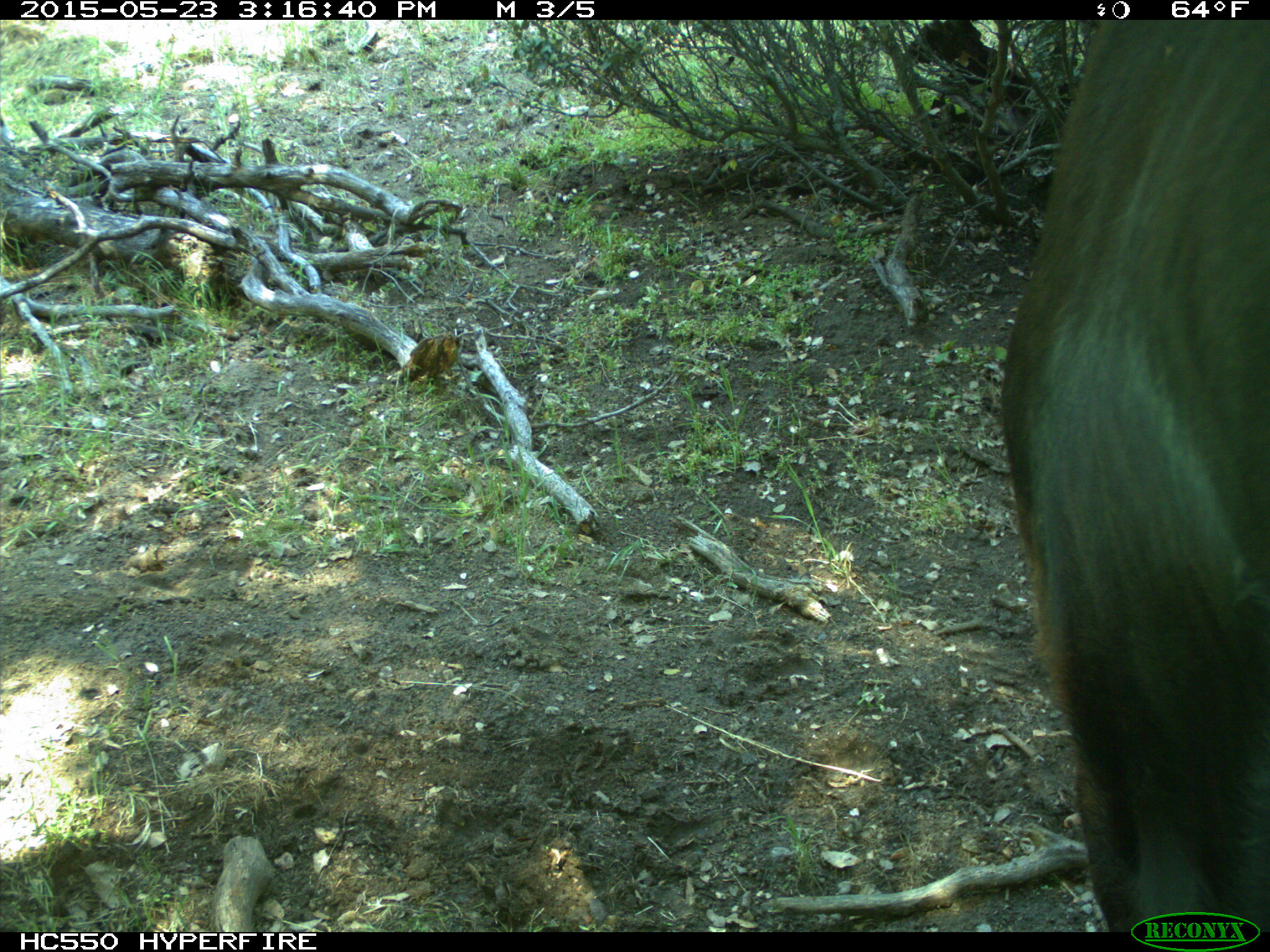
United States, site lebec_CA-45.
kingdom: Animalia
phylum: Chordata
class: Mammalia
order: Artiodactyla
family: Bovidae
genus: Bos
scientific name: Bos taurus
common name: domestic cow